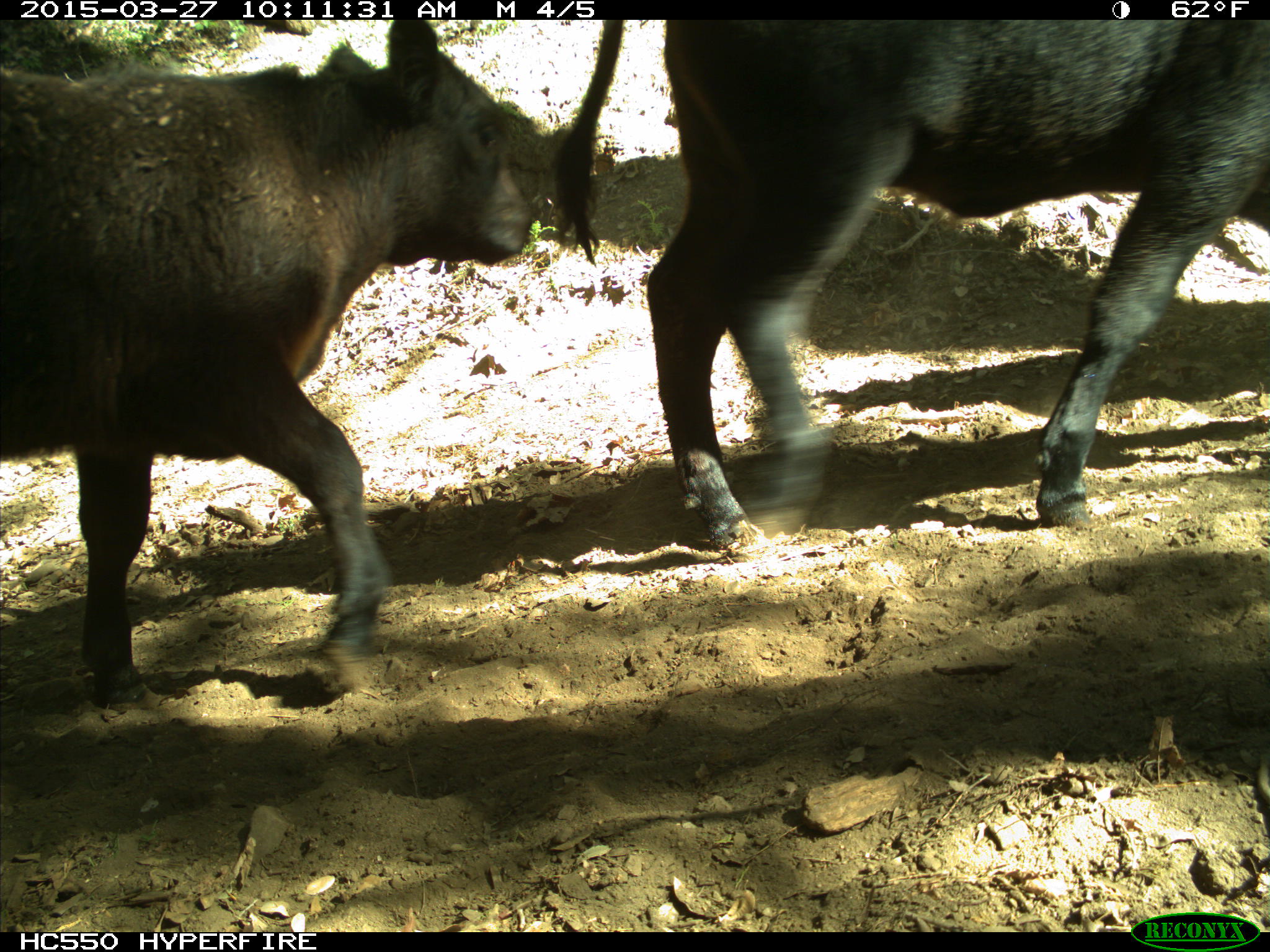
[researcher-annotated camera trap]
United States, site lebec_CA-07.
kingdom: Animalia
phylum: Chordata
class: Mammalia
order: Artiodactyla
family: Bovidae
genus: Bos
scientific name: Bos taurus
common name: domestic cow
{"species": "Bos taurus (domestic cow)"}